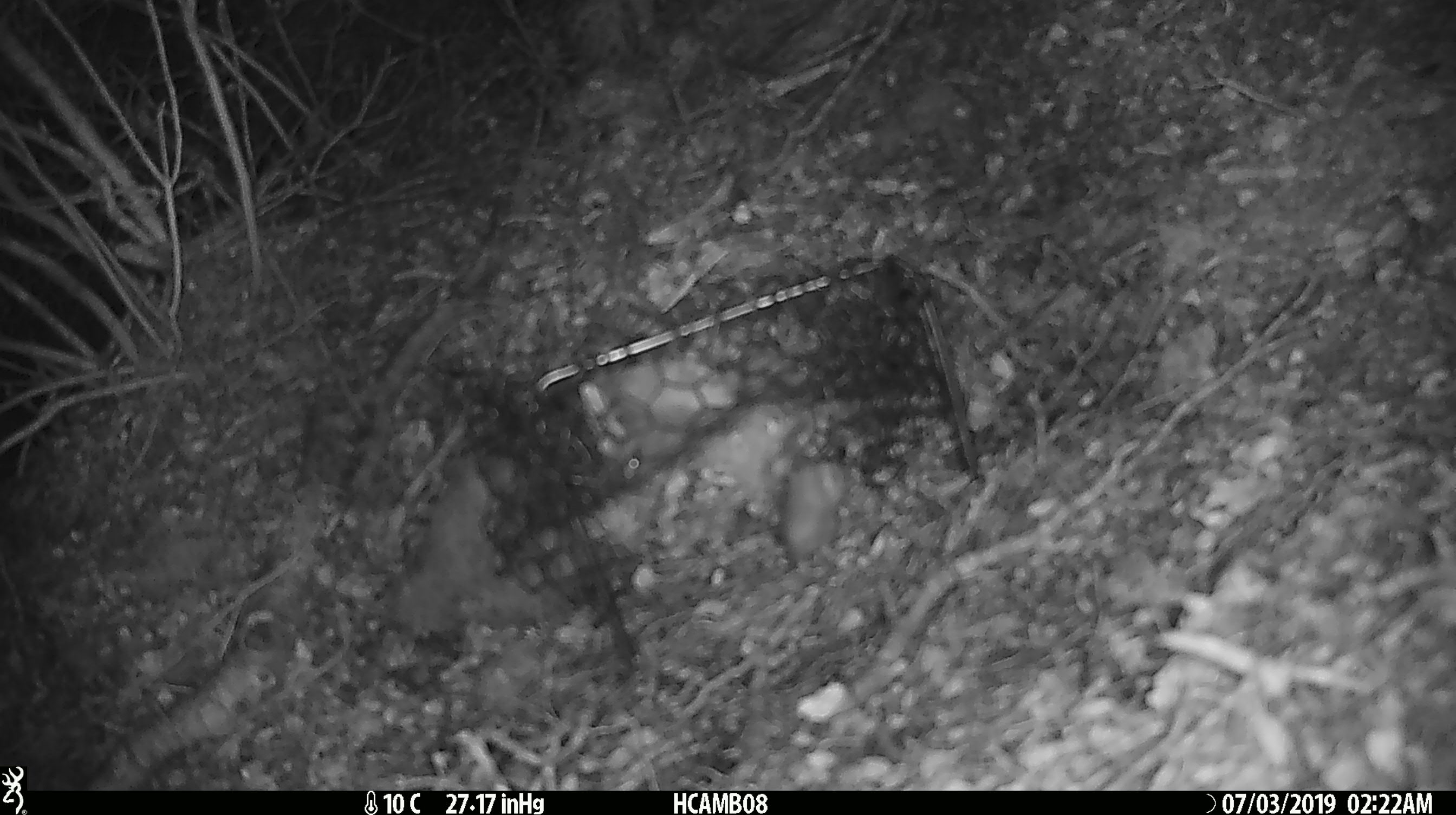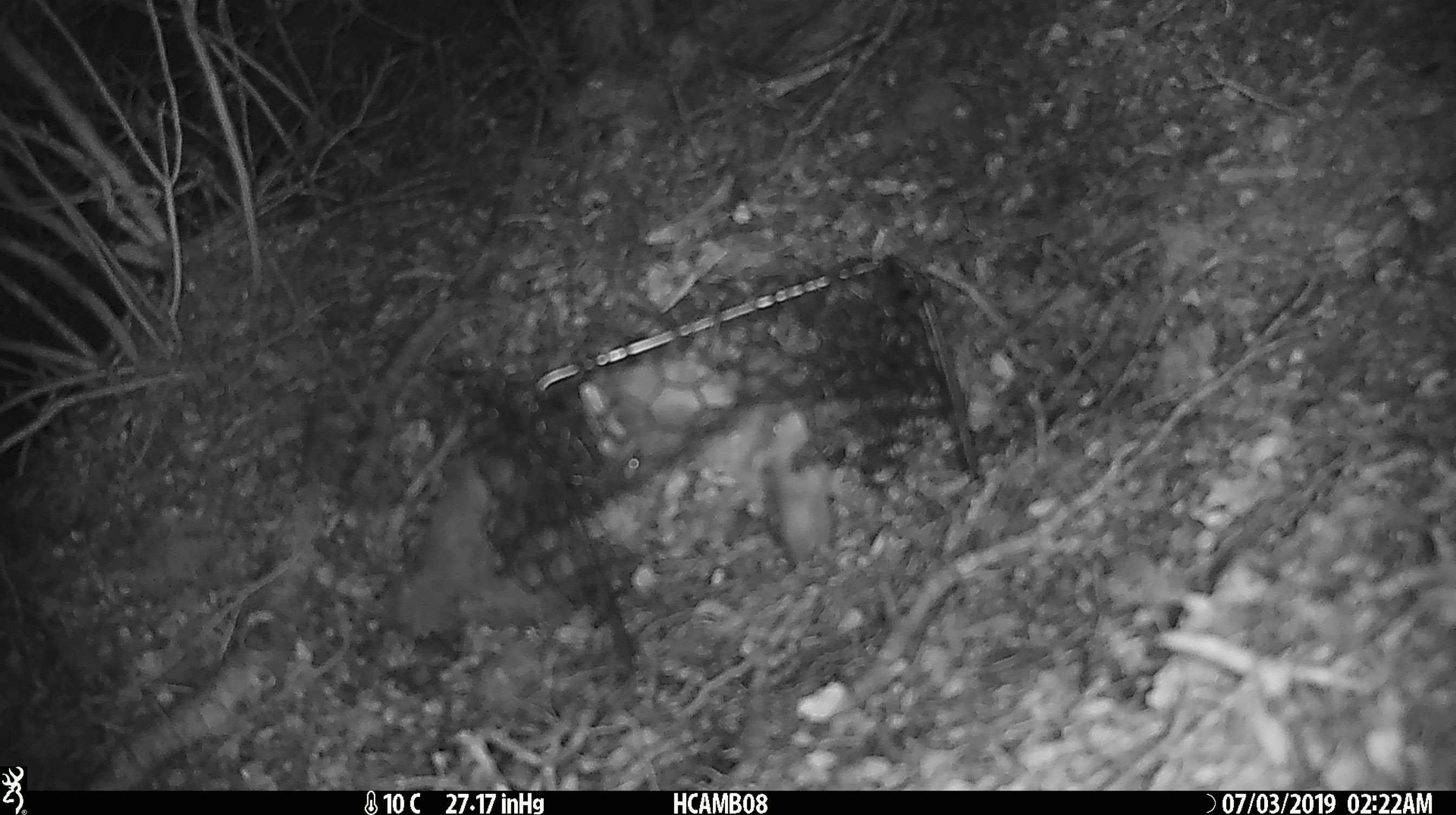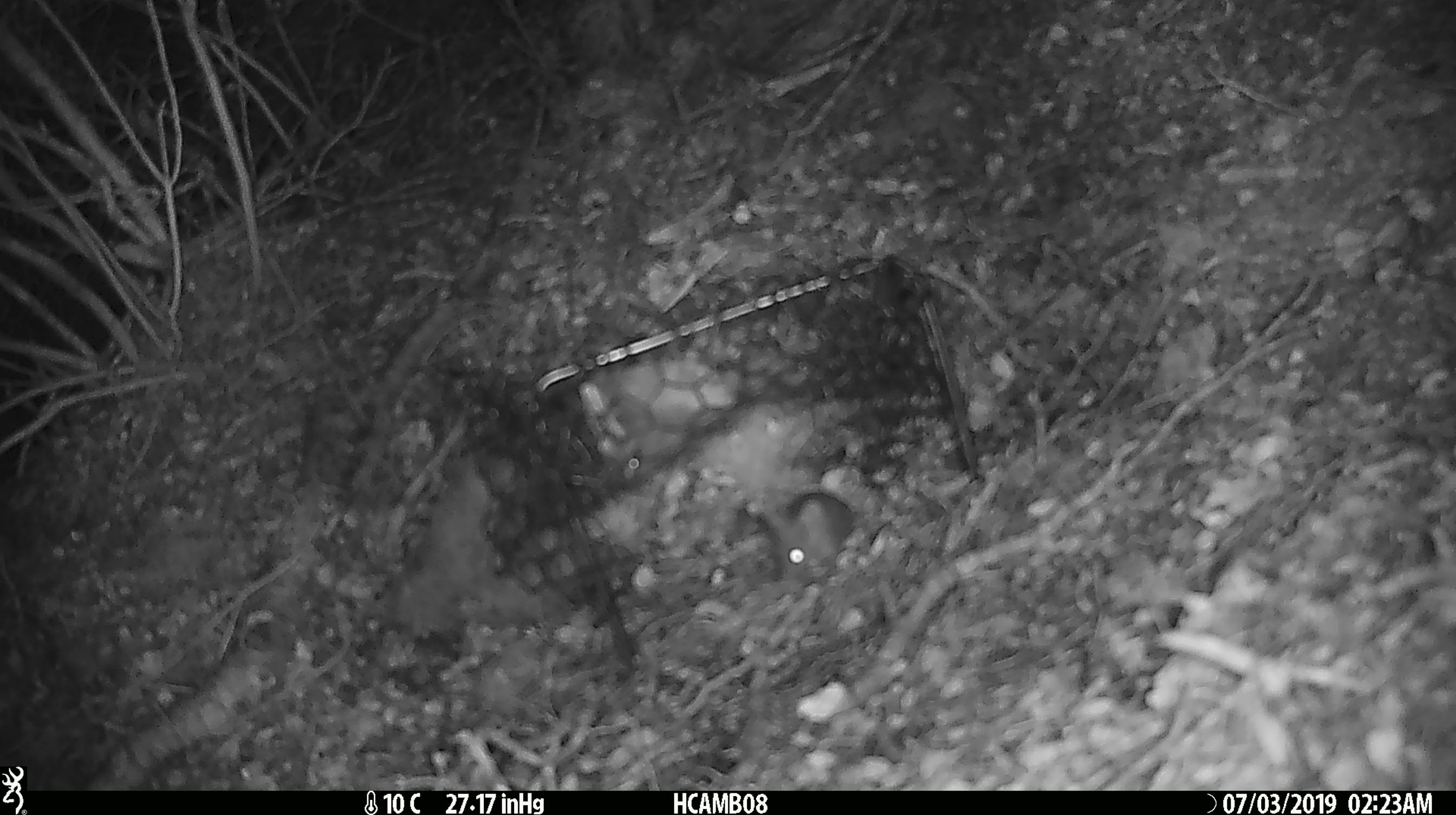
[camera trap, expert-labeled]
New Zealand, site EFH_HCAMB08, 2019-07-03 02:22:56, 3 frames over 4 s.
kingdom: Animalia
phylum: Chordata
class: Mammalia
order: Rodentia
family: Muridae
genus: Mus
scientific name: Mus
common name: mouse